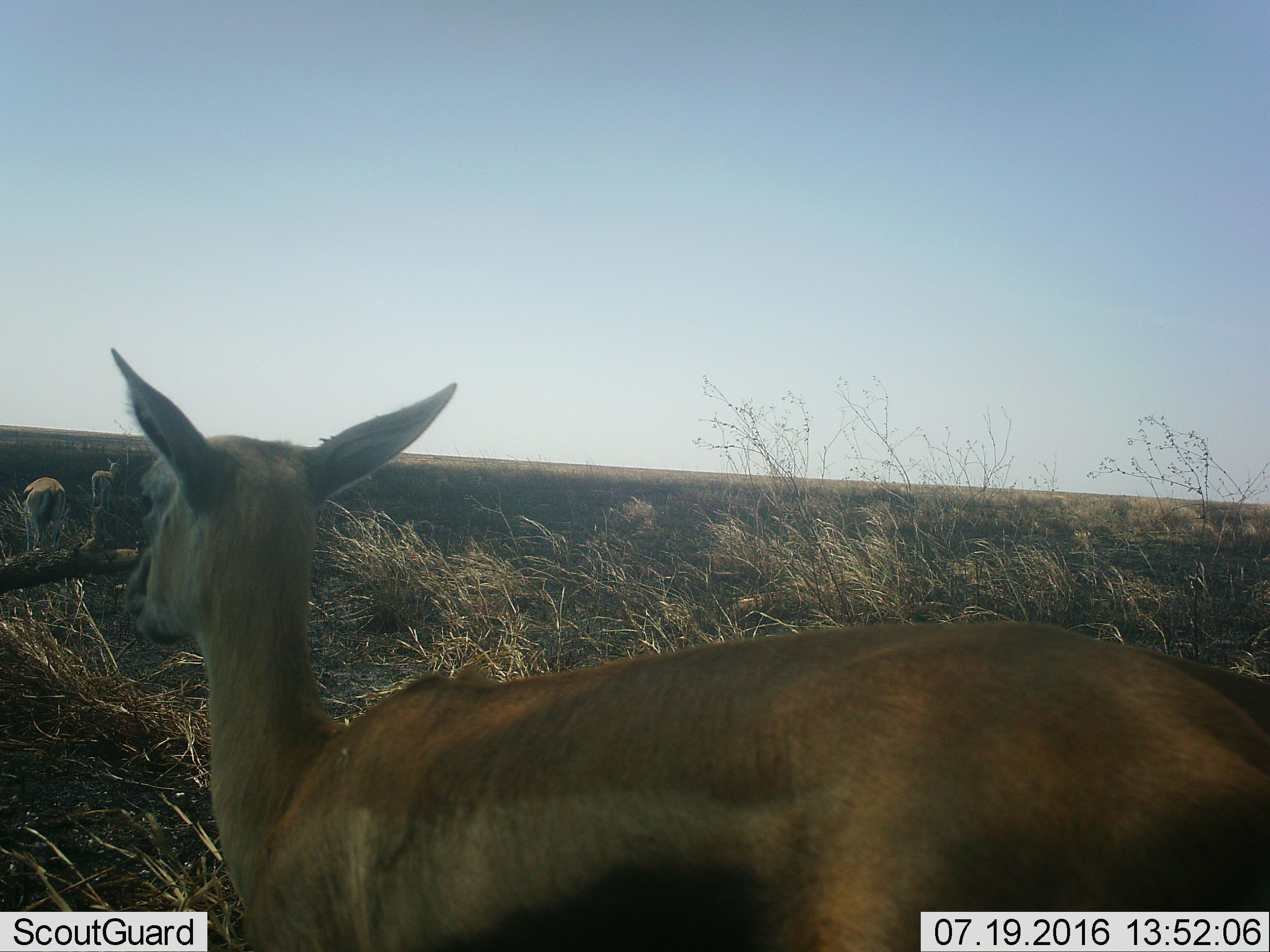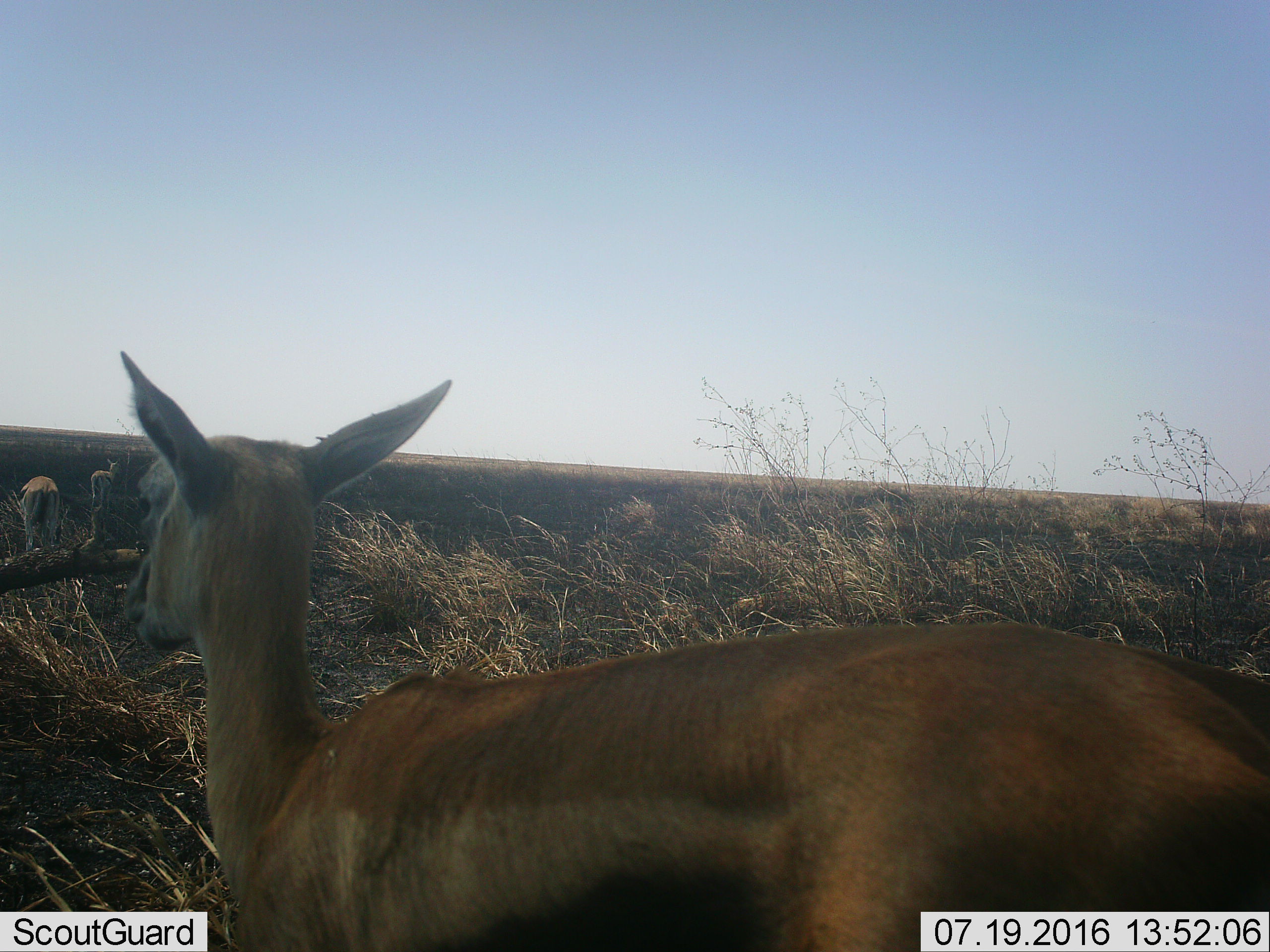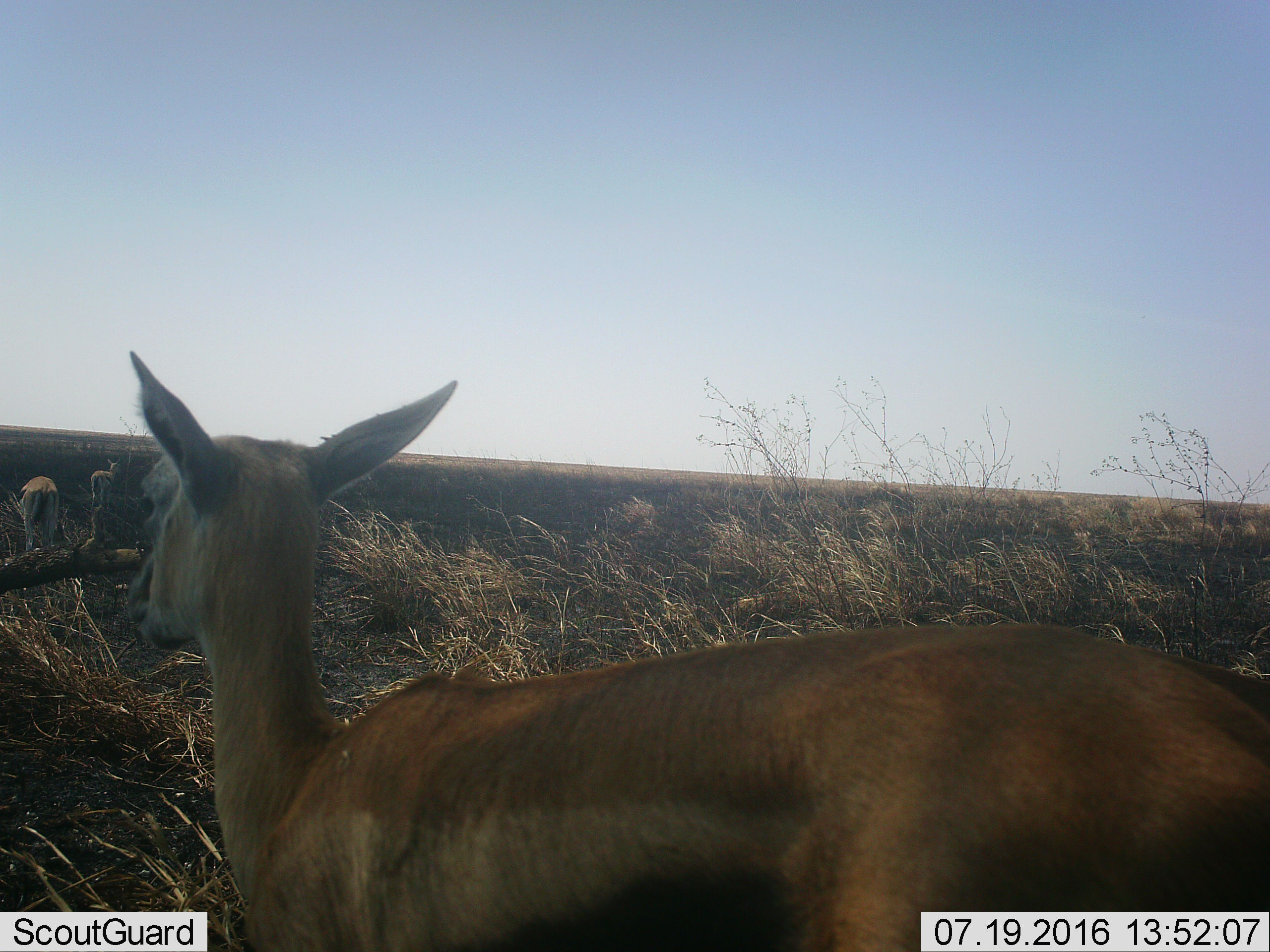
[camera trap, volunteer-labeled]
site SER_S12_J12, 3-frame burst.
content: unidentified animal